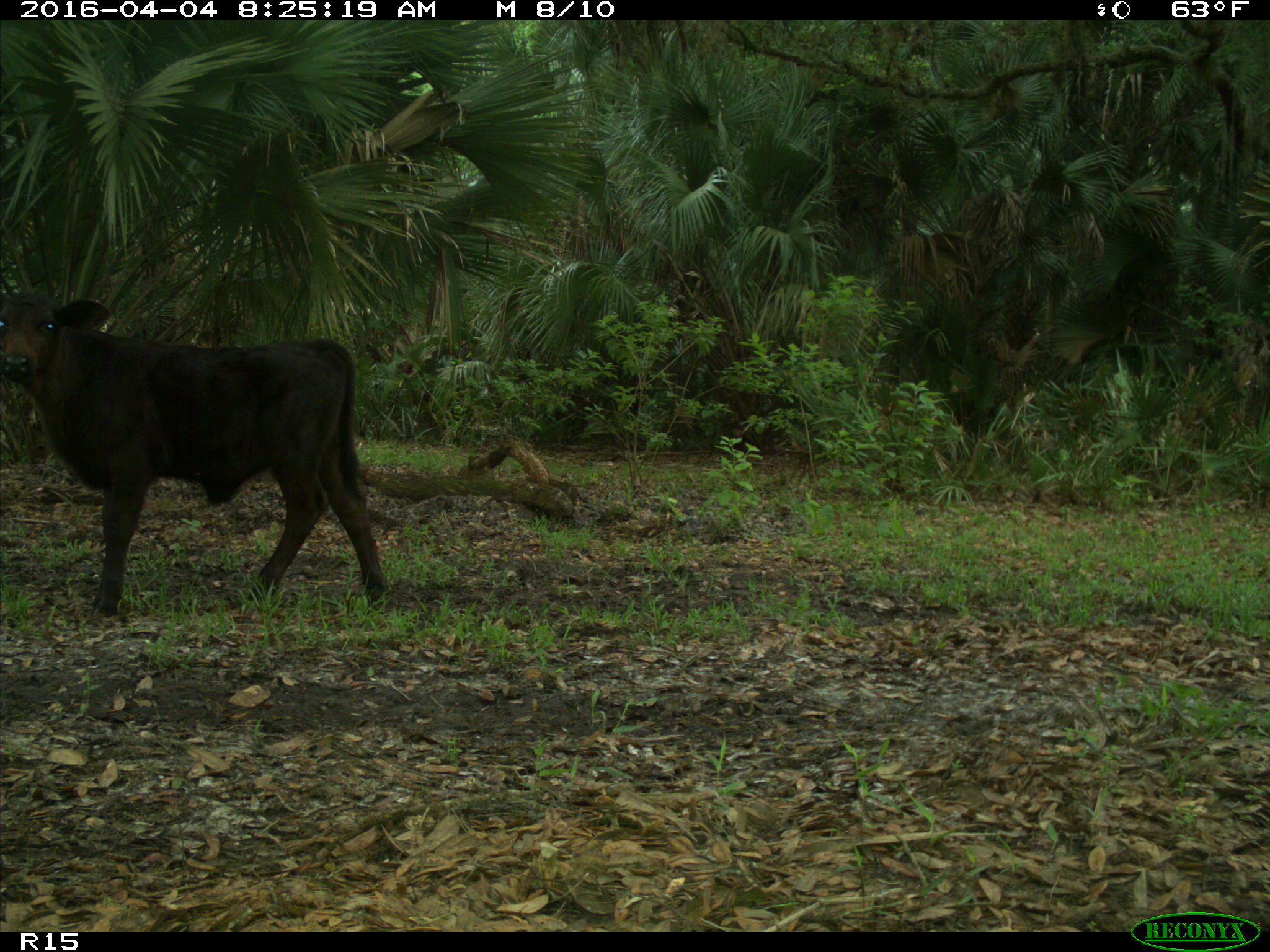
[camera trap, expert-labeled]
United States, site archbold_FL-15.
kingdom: Animalia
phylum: Chordata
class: Mammalia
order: Artiodactyla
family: Bovidae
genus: Bos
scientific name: Bos taurus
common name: domestic cow